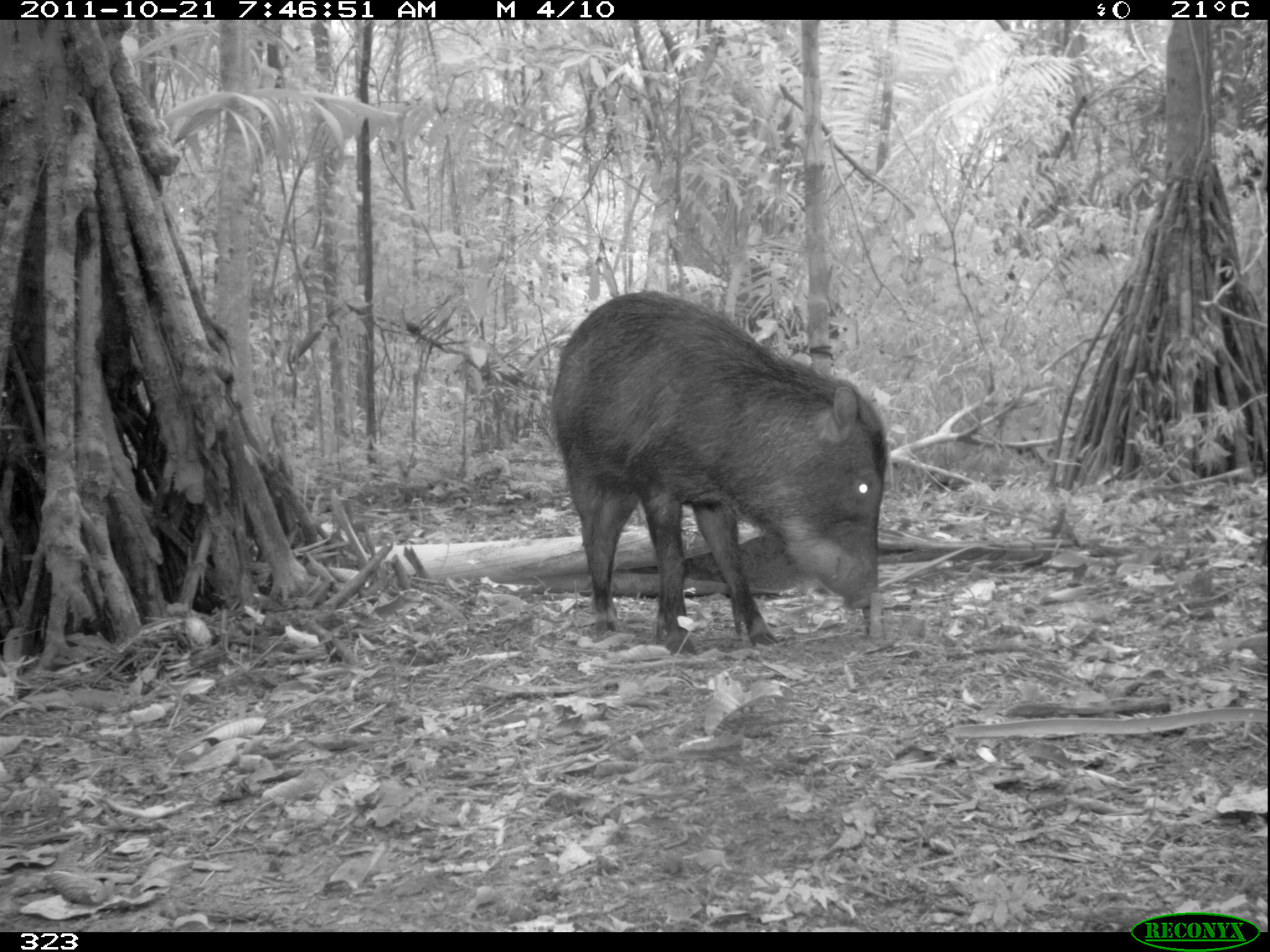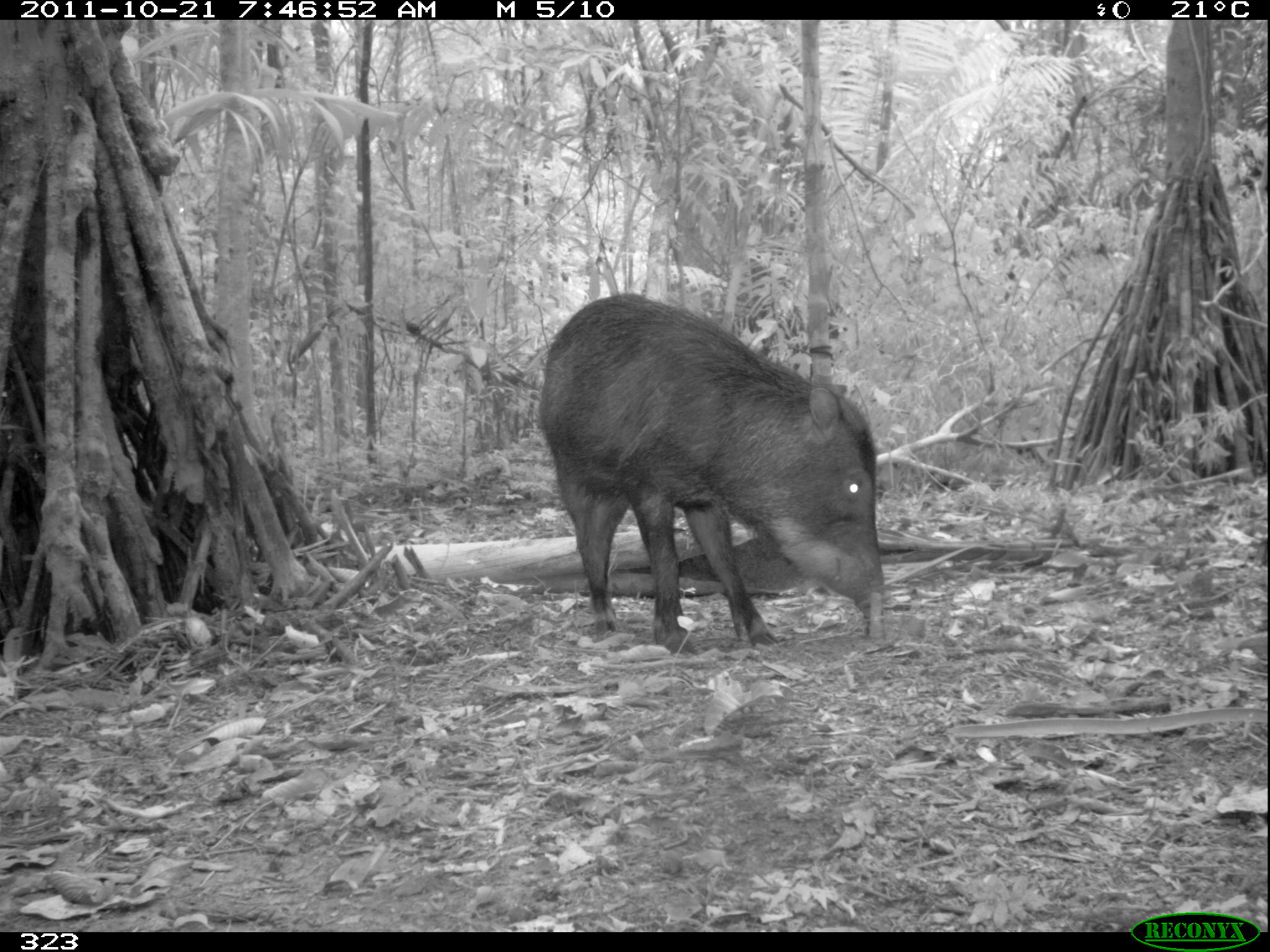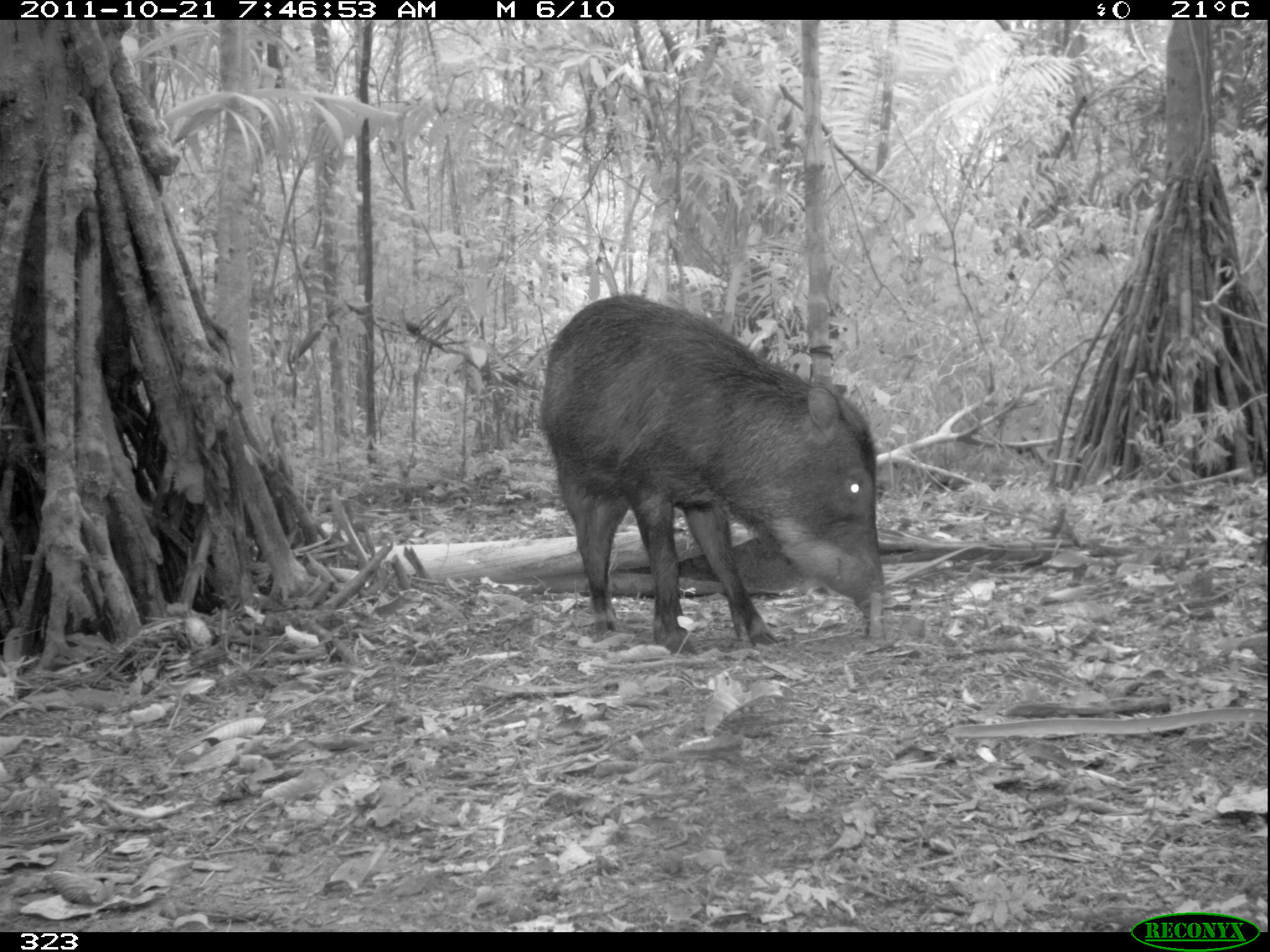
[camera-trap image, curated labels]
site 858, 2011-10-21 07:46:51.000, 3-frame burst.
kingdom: Animalia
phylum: Chordata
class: Mammalia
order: Artiodactyla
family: Tayassuidae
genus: Tayassu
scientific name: Tayassu pecari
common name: white-lipped peccary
Tayassu pecari (white-lipped peccary).